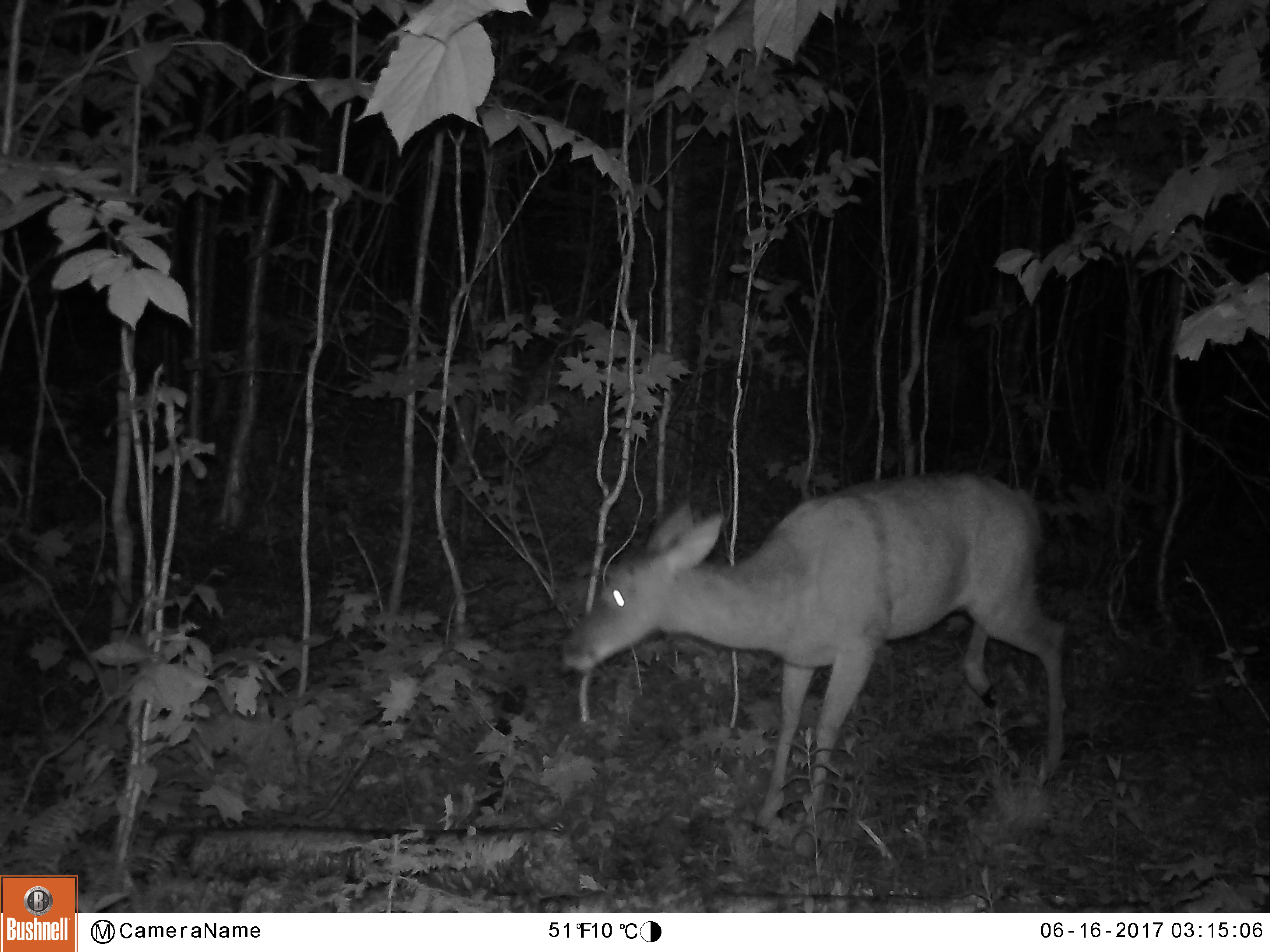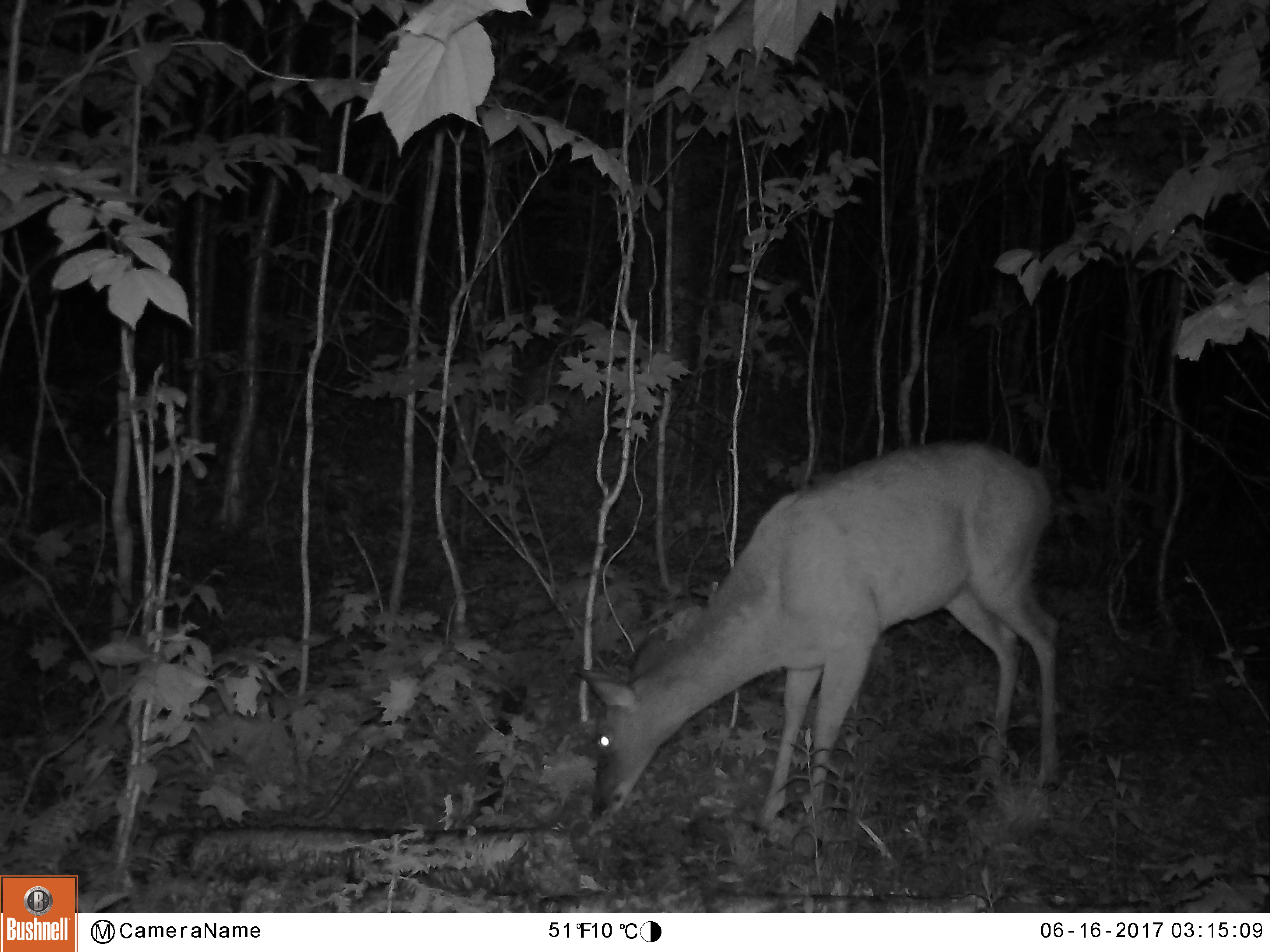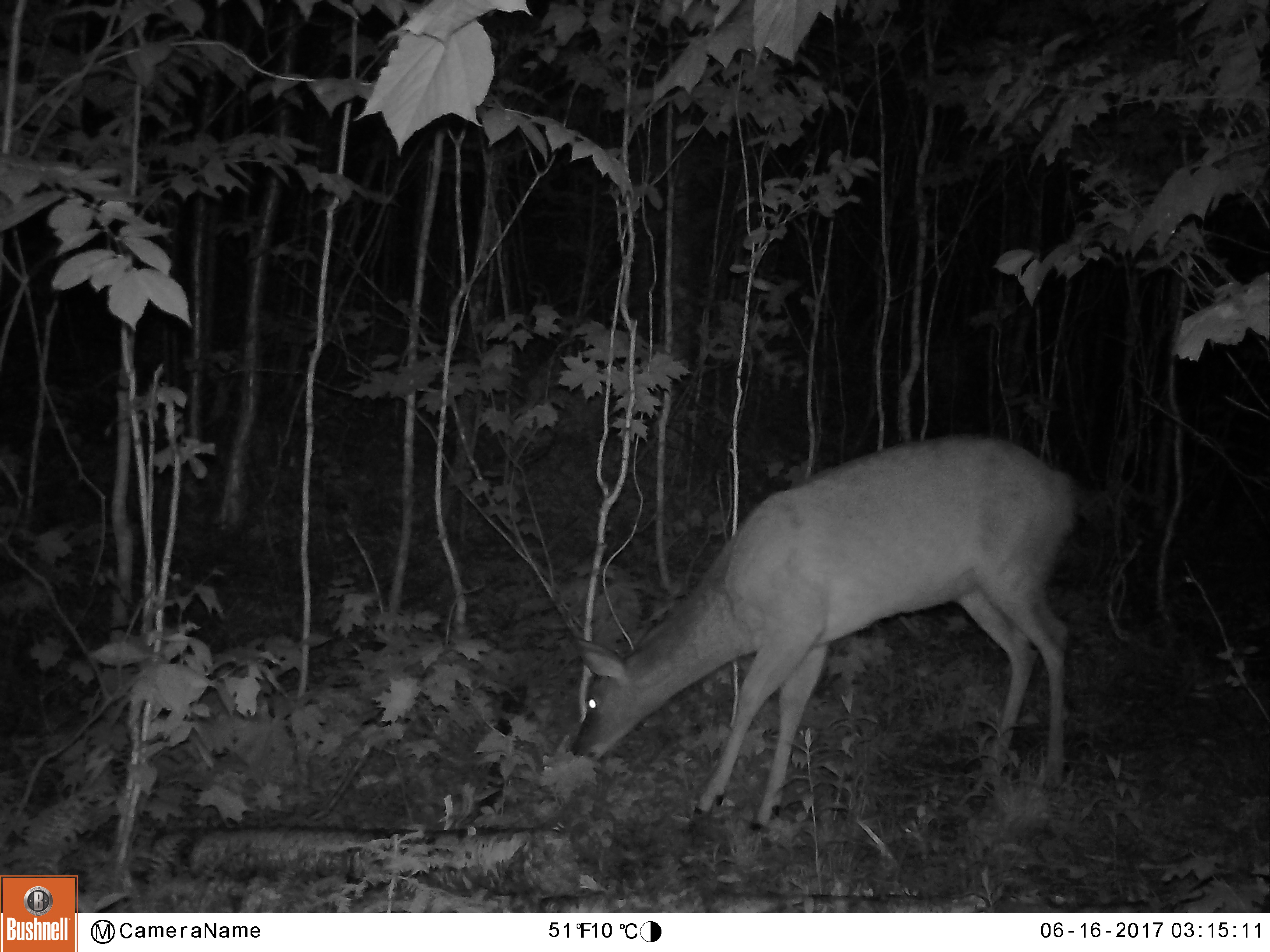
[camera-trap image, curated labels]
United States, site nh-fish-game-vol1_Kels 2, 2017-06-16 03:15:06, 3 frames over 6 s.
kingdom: Animalia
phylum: Chordata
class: Mammalia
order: Artiodactyla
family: Cervidae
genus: Odocoileus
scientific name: Odocoileus virginianus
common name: white-tailed deer